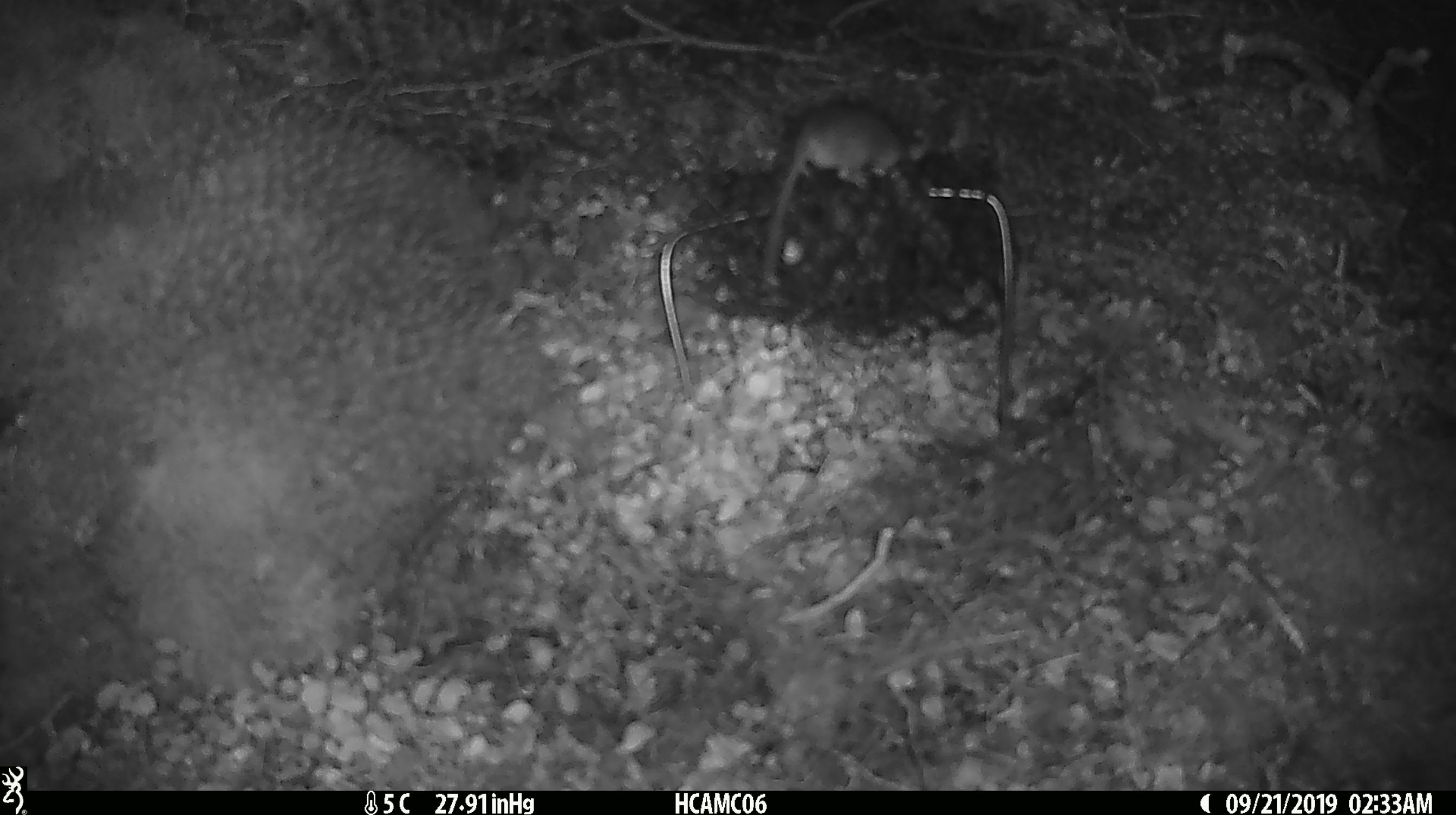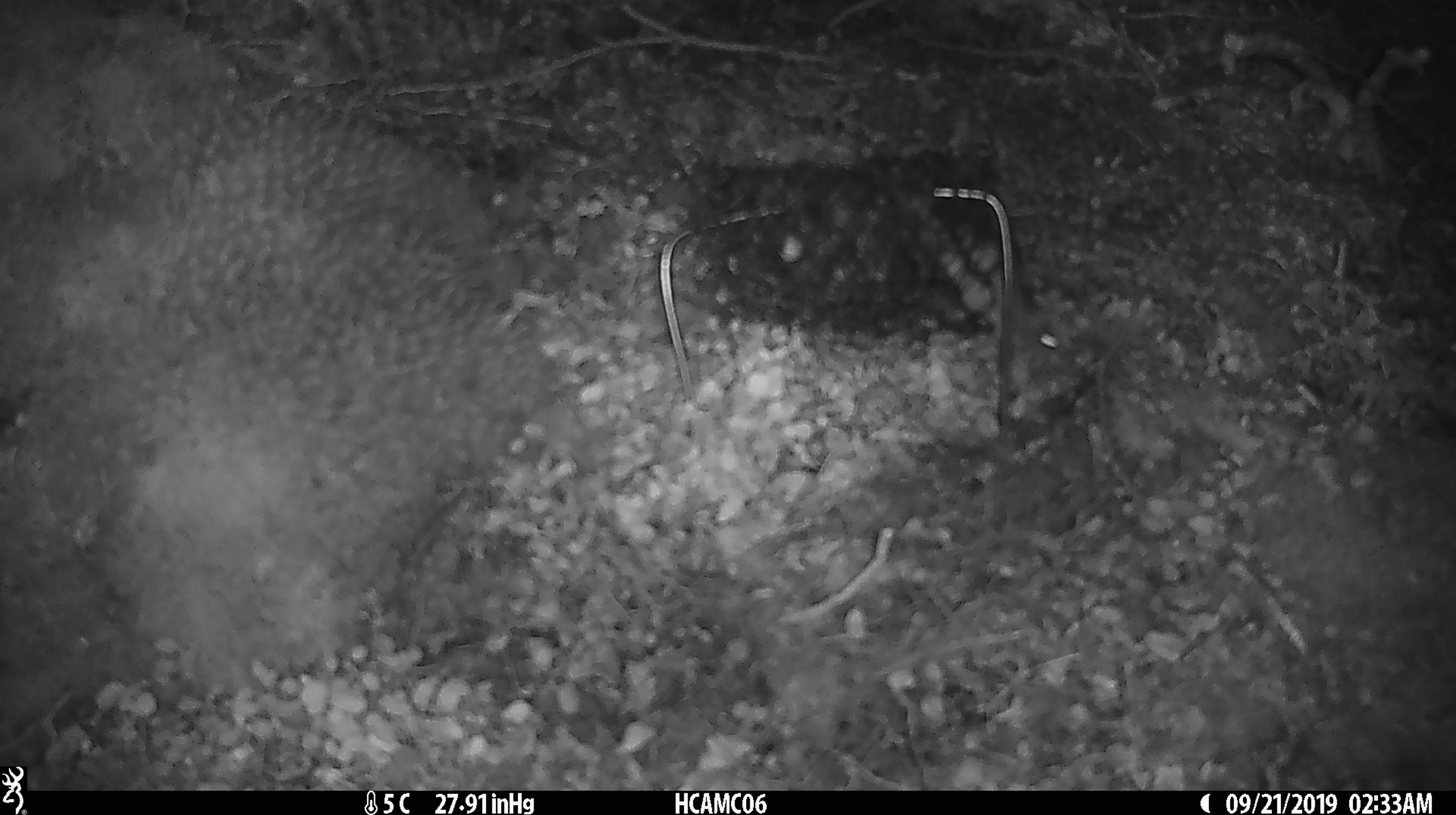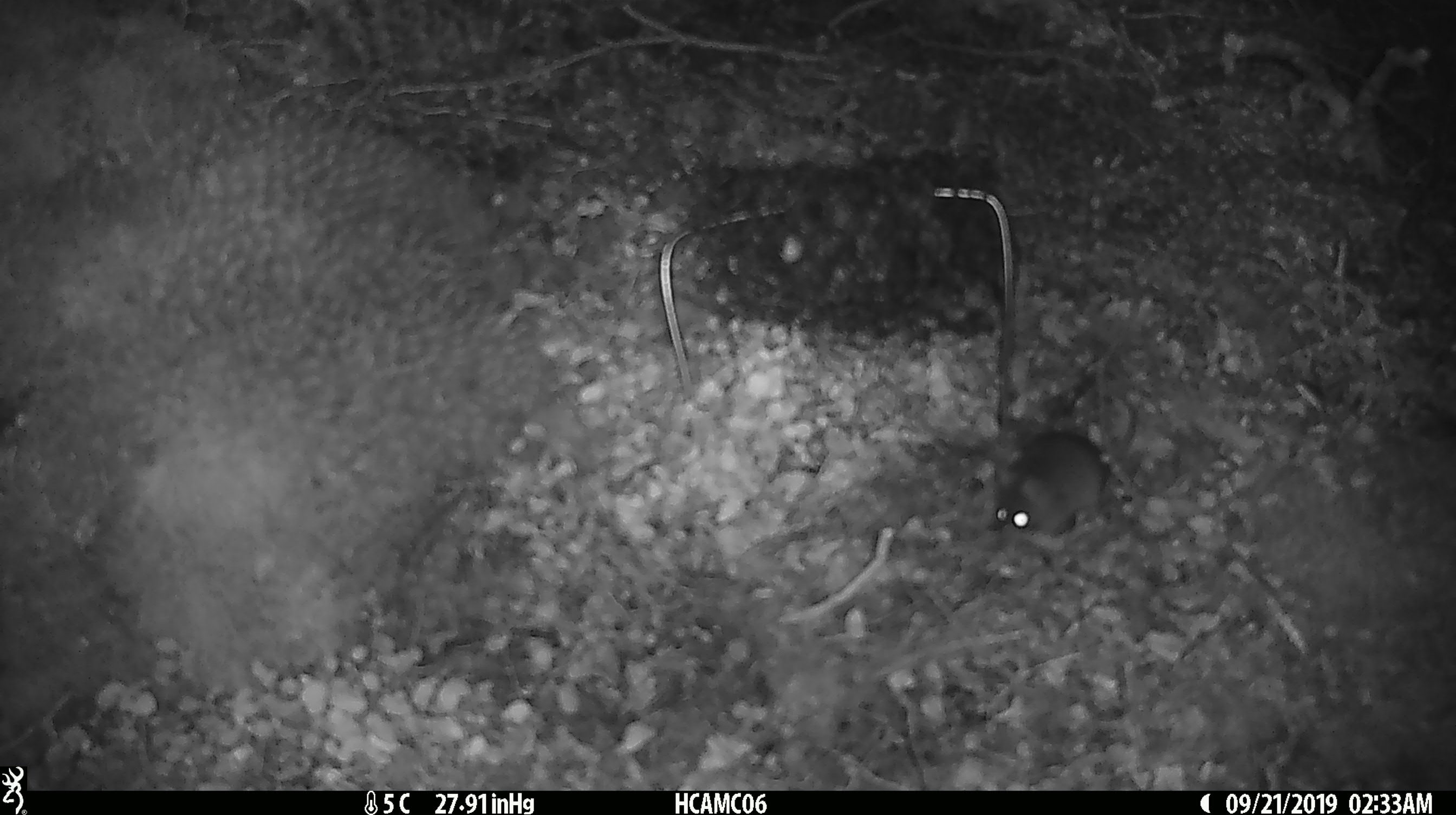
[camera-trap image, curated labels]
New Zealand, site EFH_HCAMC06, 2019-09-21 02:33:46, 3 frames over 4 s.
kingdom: Animalia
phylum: Chordata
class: Mammalia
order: Rodentia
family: Muridae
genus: Mus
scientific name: Mus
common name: mouse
Mouse (Mus).